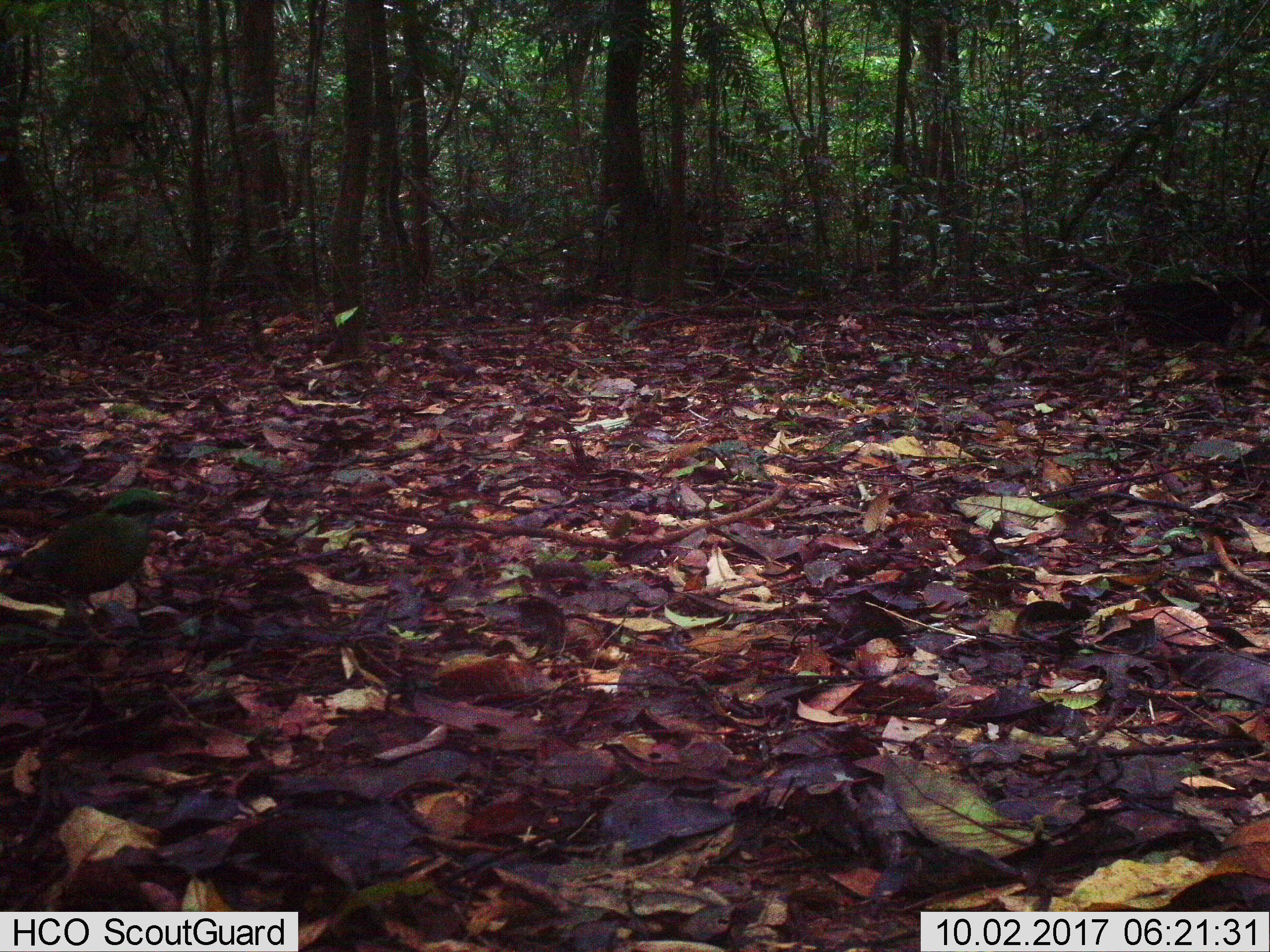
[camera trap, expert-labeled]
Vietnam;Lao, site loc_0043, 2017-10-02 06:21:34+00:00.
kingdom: Animalia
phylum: Chordata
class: Aves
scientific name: Aves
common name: bird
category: unidentified bird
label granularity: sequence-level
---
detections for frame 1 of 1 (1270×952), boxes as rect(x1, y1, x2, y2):
unidentified bird: rect(0, 488, 186, 647)